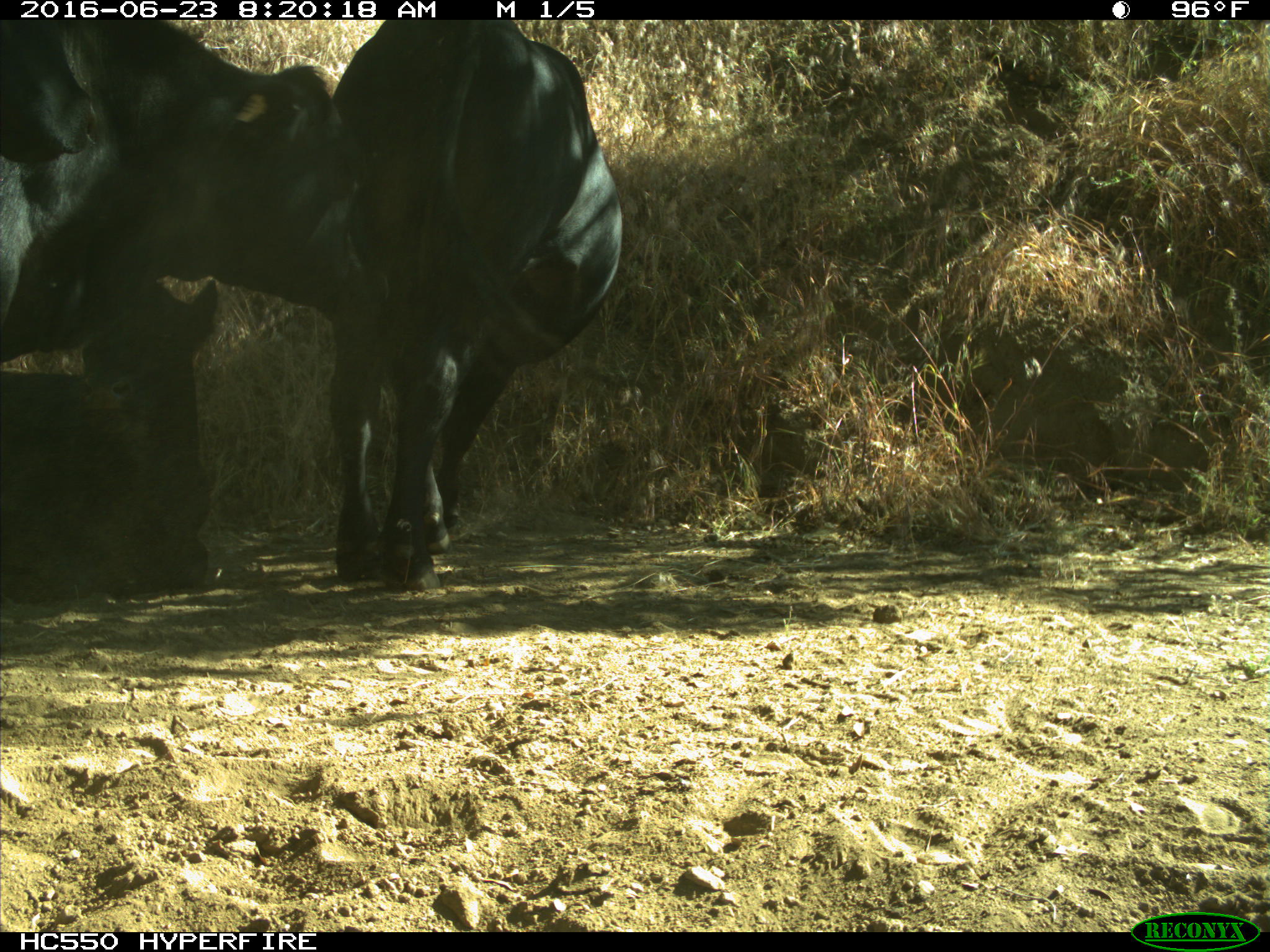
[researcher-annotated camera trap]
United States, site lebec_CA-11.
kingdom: Animalia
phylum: Chordata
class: Mammalia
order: Artiodactyla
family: Bovidae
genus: Bos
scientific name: Bos taurus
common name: domestic cow